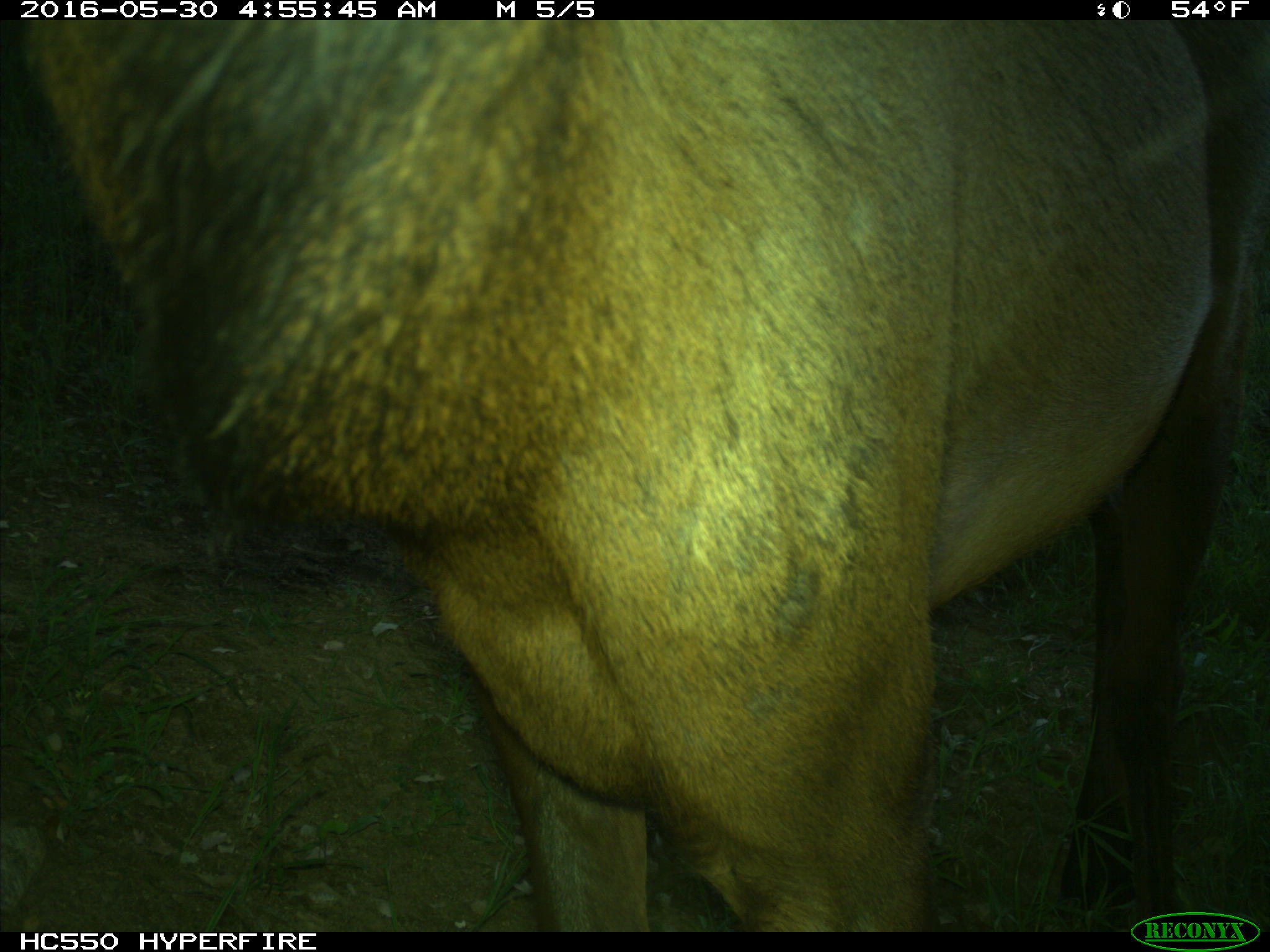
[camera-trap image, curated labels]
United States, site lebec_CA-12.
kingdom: Animalia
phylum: Chordata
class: Mammalia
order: Artiodactyla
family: Cervidae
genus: Cervus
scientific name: Cervus canadensis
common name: elk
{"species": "Cervus canadensis (elk)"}